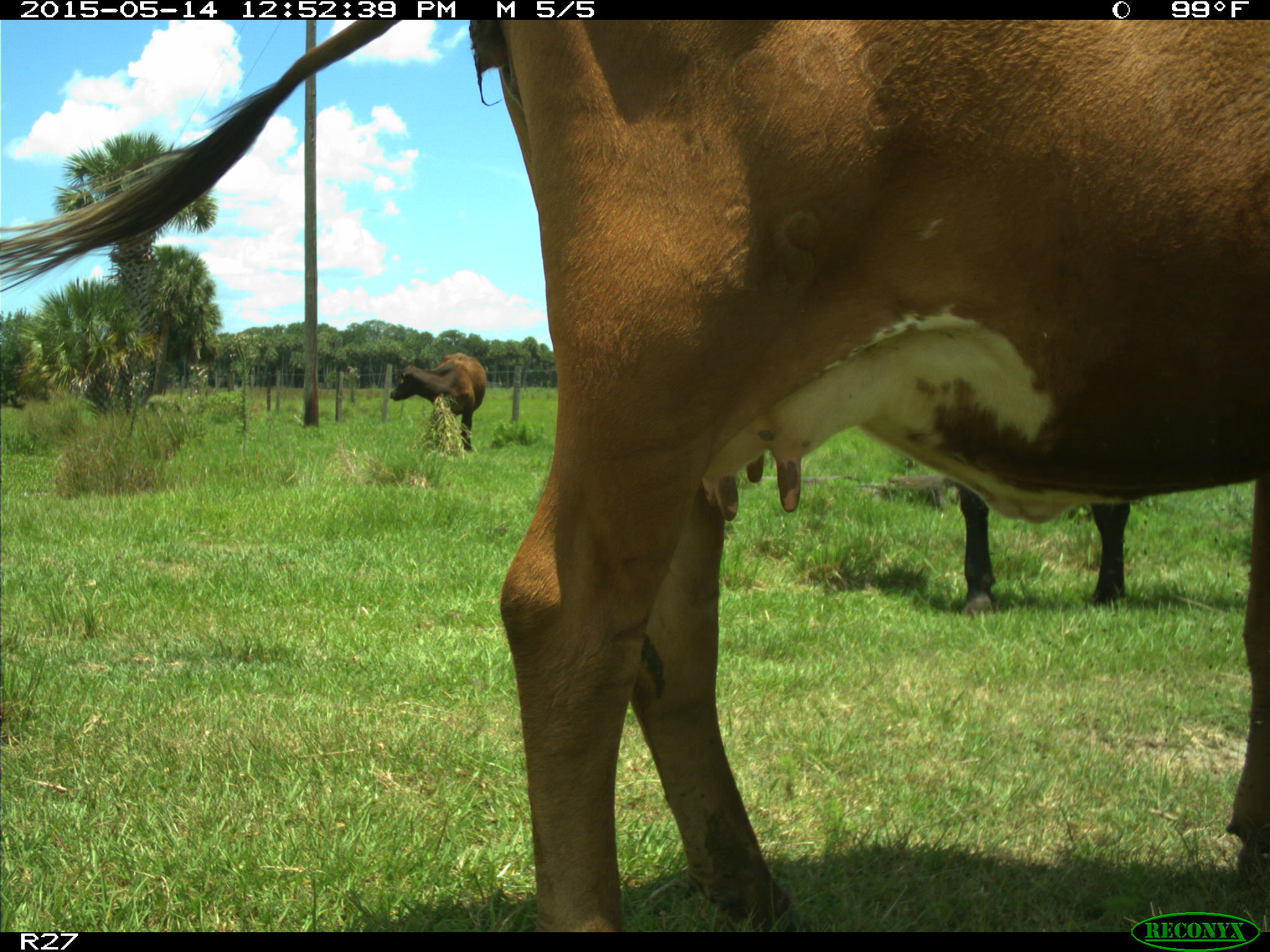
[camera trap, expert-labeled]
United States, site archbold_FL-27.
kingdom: Animalia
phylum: Chordata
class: Mammalia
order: Artiodactyla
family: Bovidae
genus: Bos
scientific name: Bos taurus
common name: domestic cow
Bos taurus (domestic cow).